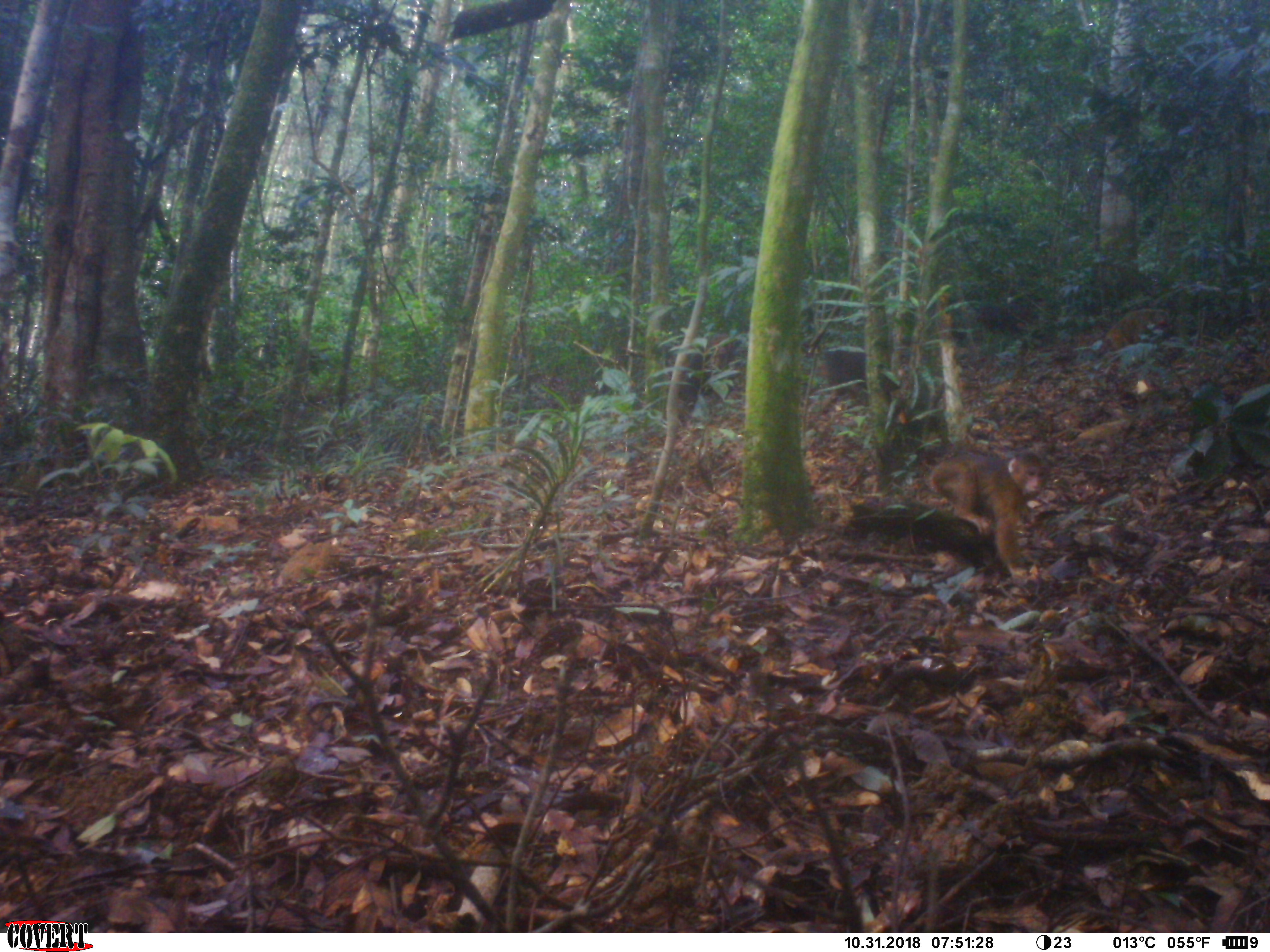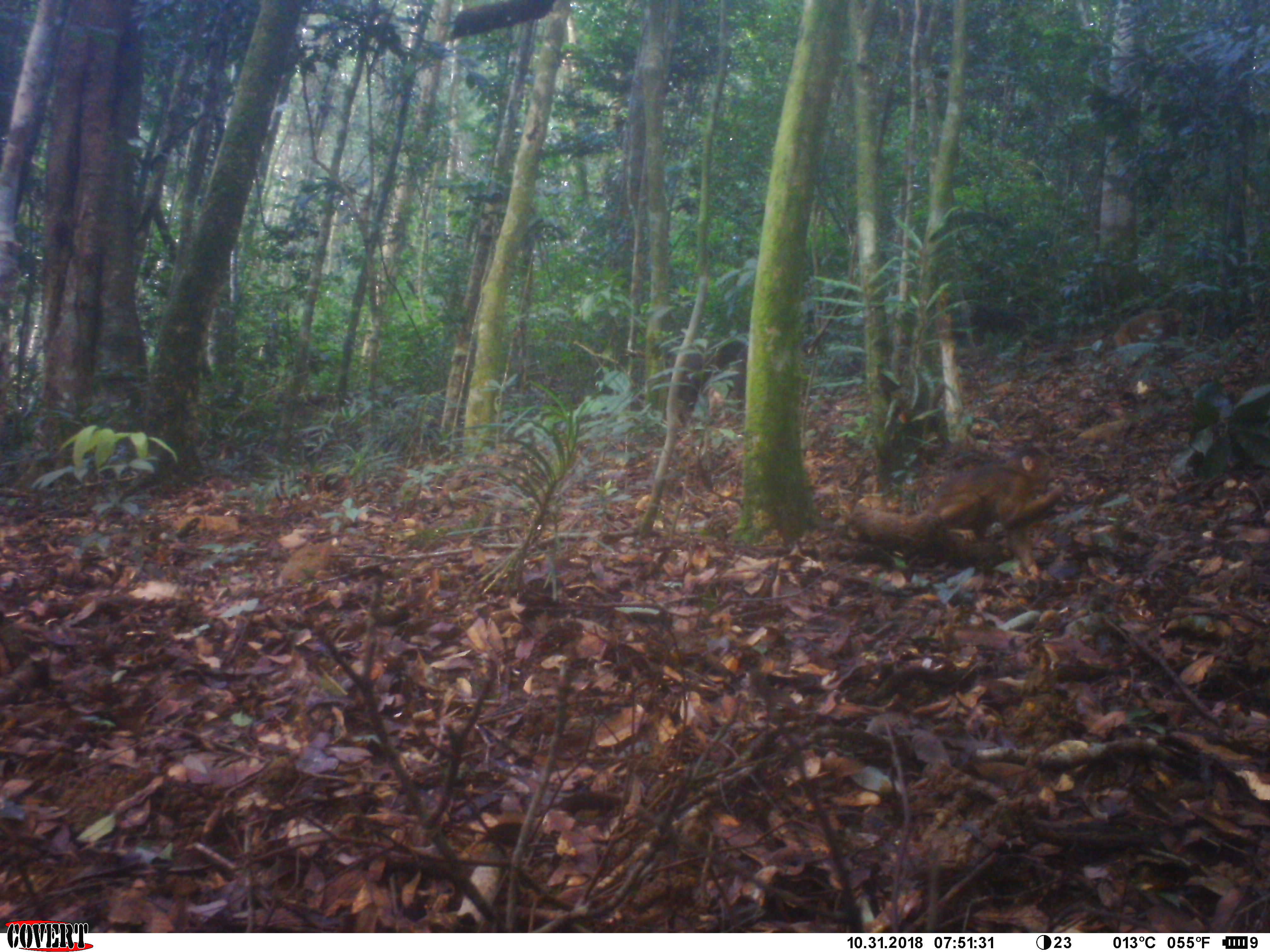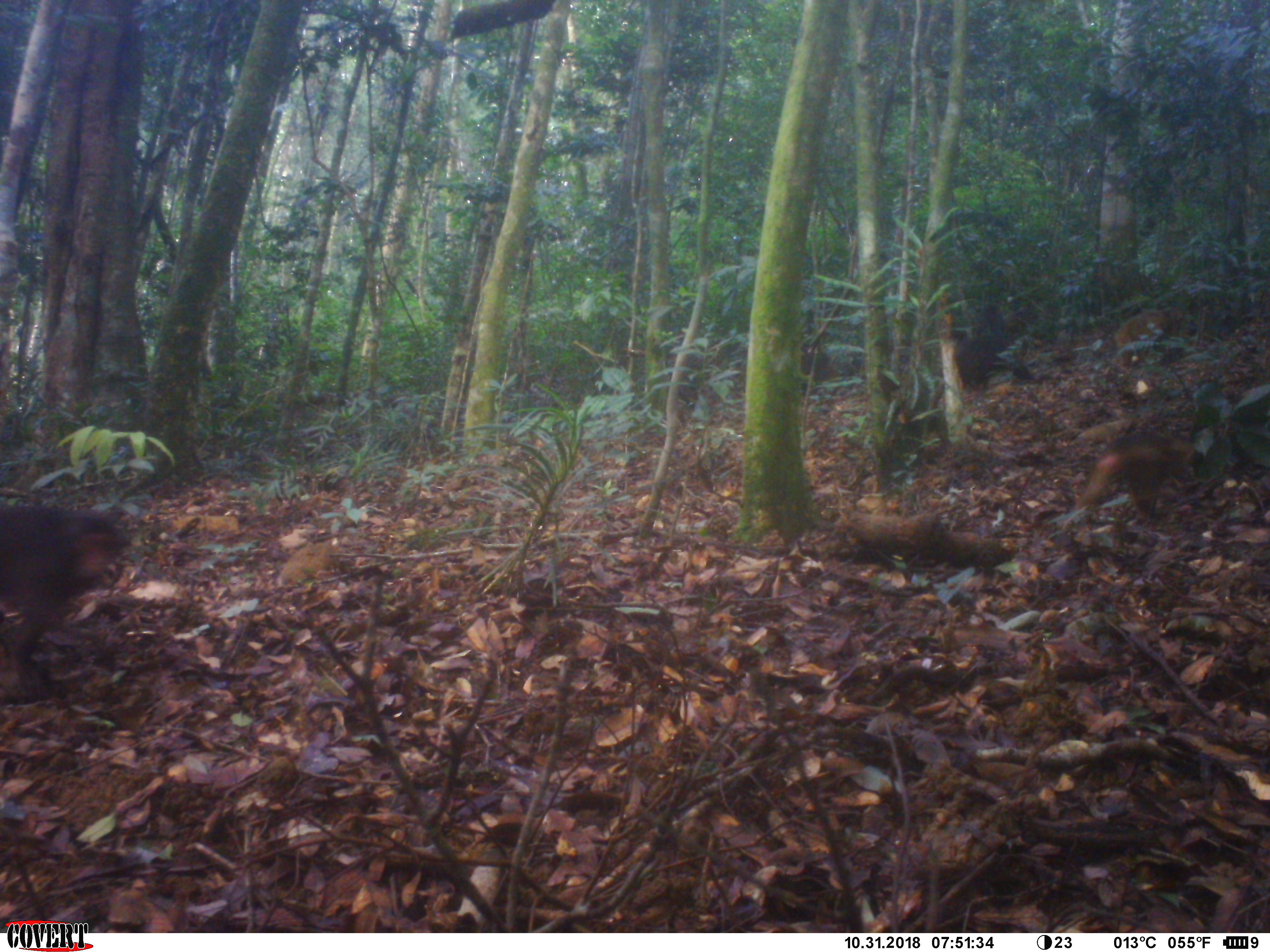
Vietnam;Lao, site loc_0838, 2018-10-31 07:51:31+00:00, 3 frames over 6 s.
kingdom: Animalia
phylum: Chordata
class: Mammalia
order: Primates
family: Cercopithecidae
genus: Macaca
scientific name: Macaca arctoides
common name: stump-tailed macaque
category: stump tailed macaque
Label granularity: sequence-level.